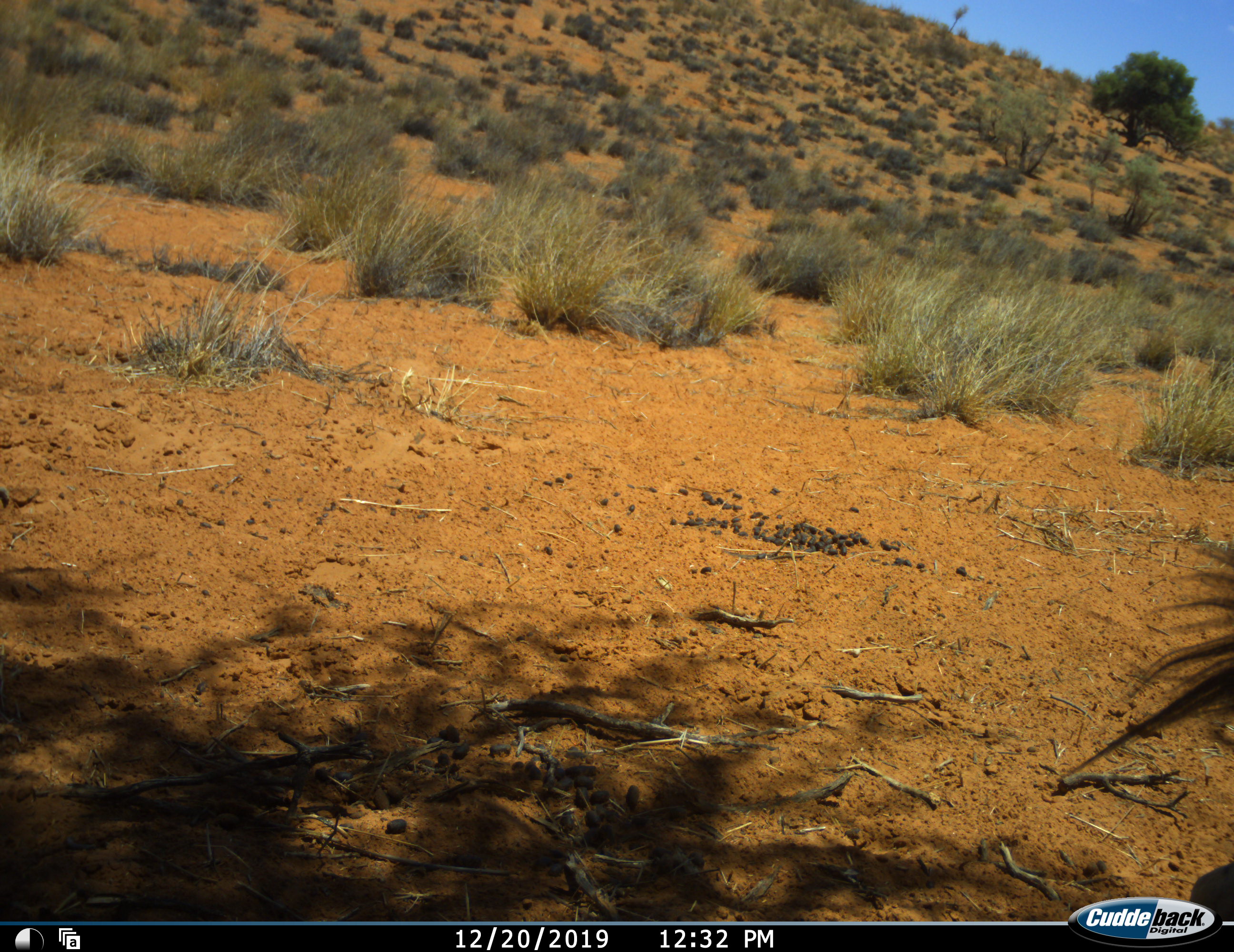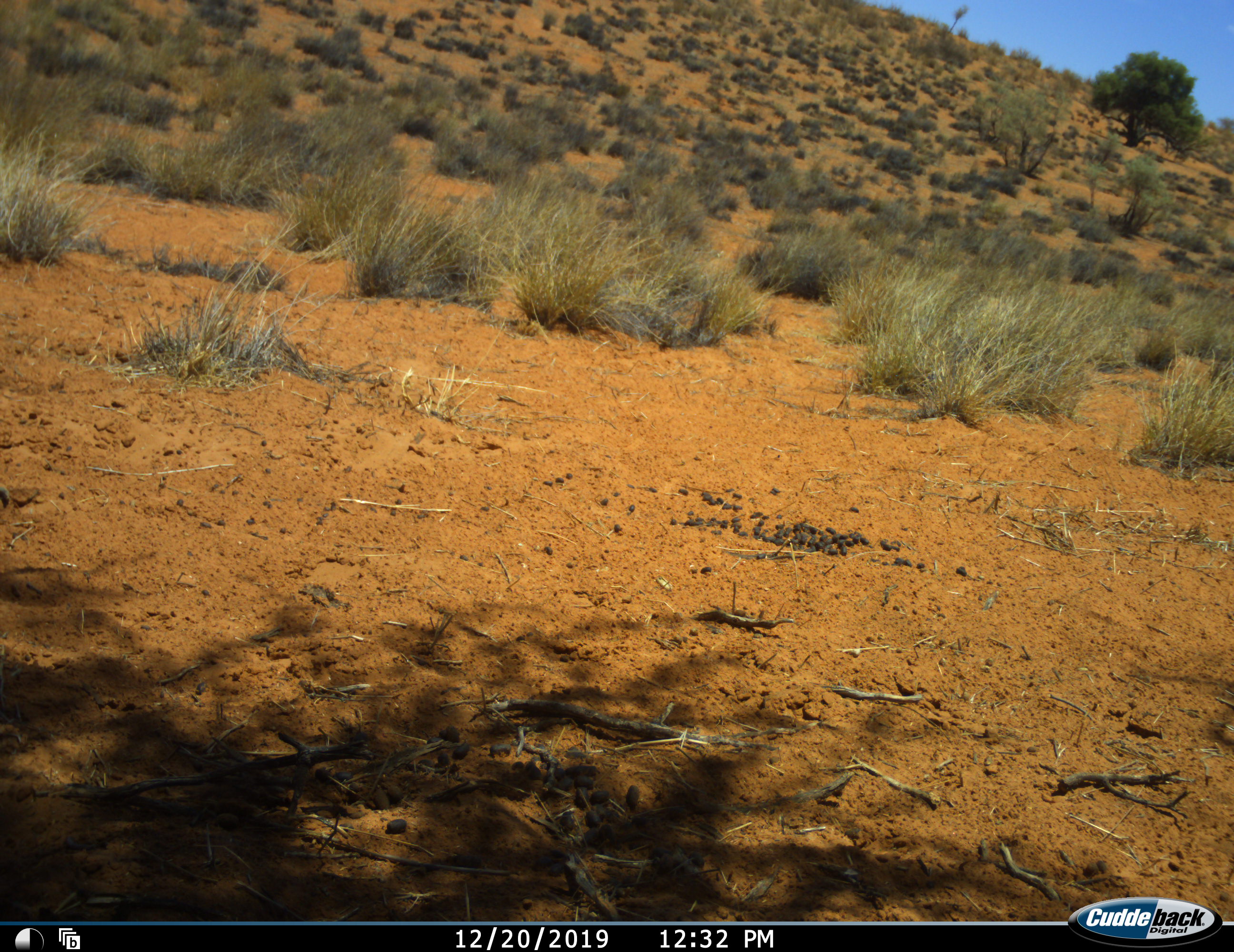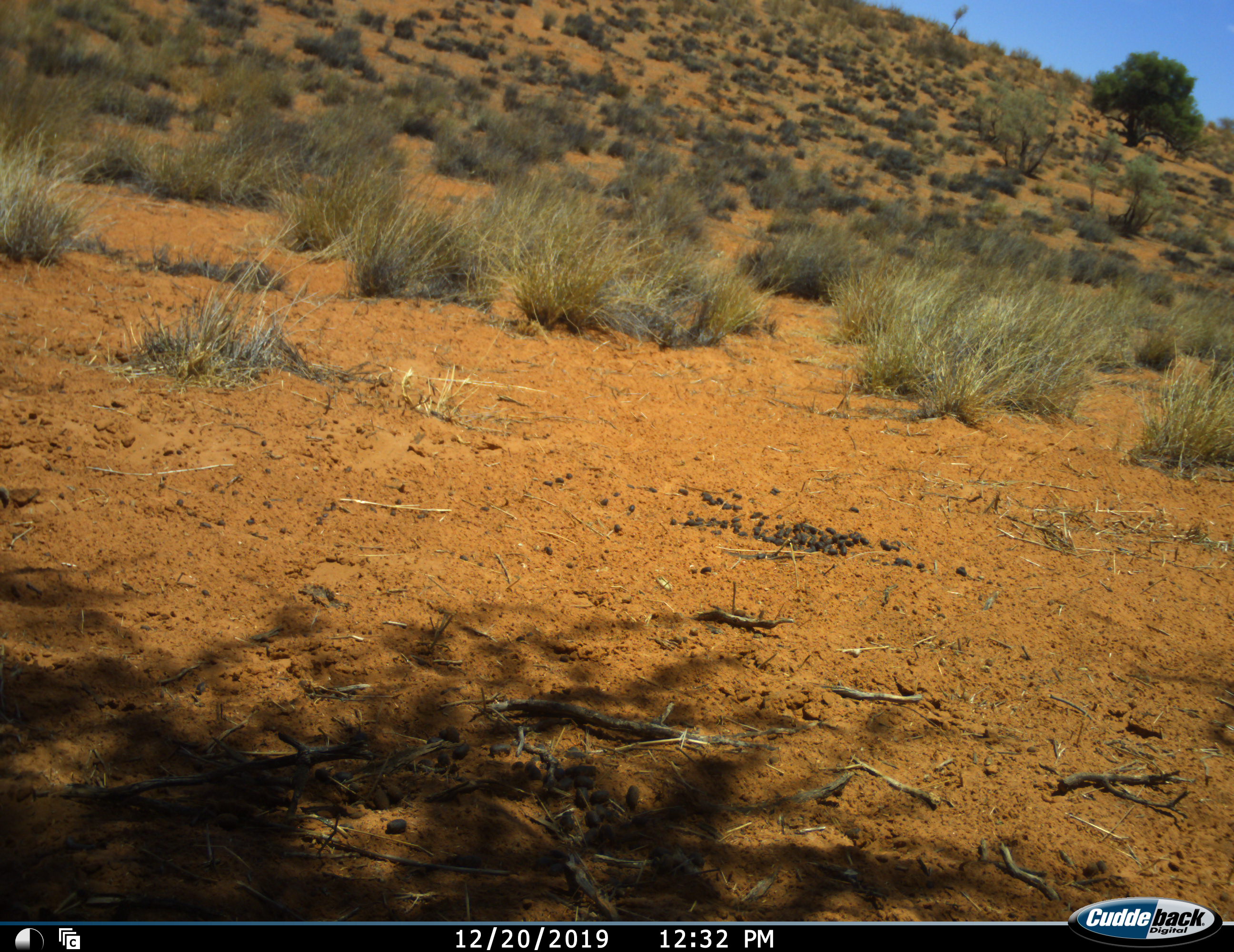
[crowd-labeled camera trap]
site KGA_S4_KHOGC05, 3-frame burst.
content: unidentified animal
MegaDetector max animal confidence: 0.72